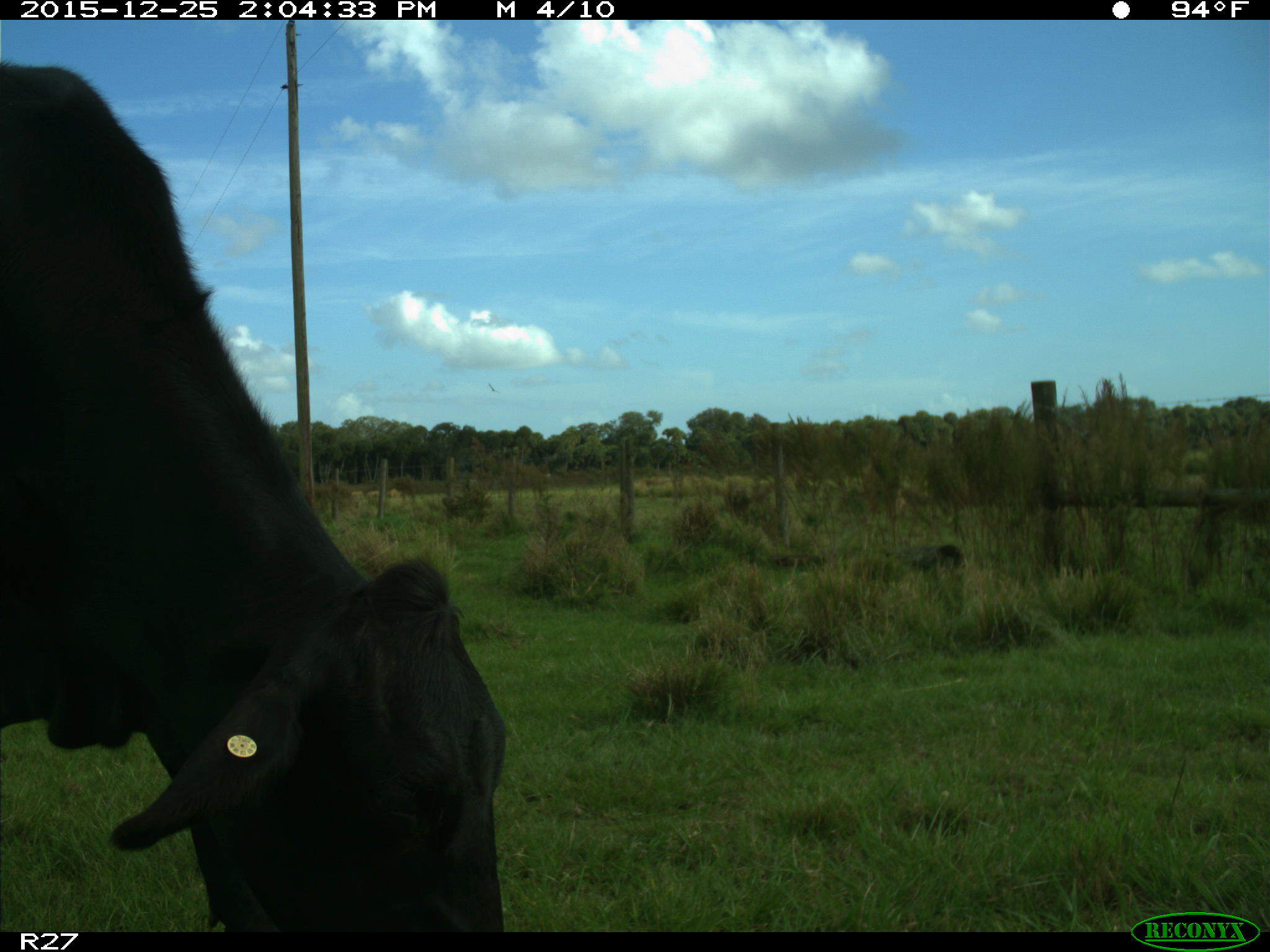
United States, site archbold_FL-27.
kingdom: Animalia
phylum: Chordata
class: Mammalia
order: Artiodactyla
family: Bovidae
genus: Bos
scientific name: Bos taurus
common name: domestic cow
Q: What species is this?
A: Bos taurus (domestic cow).